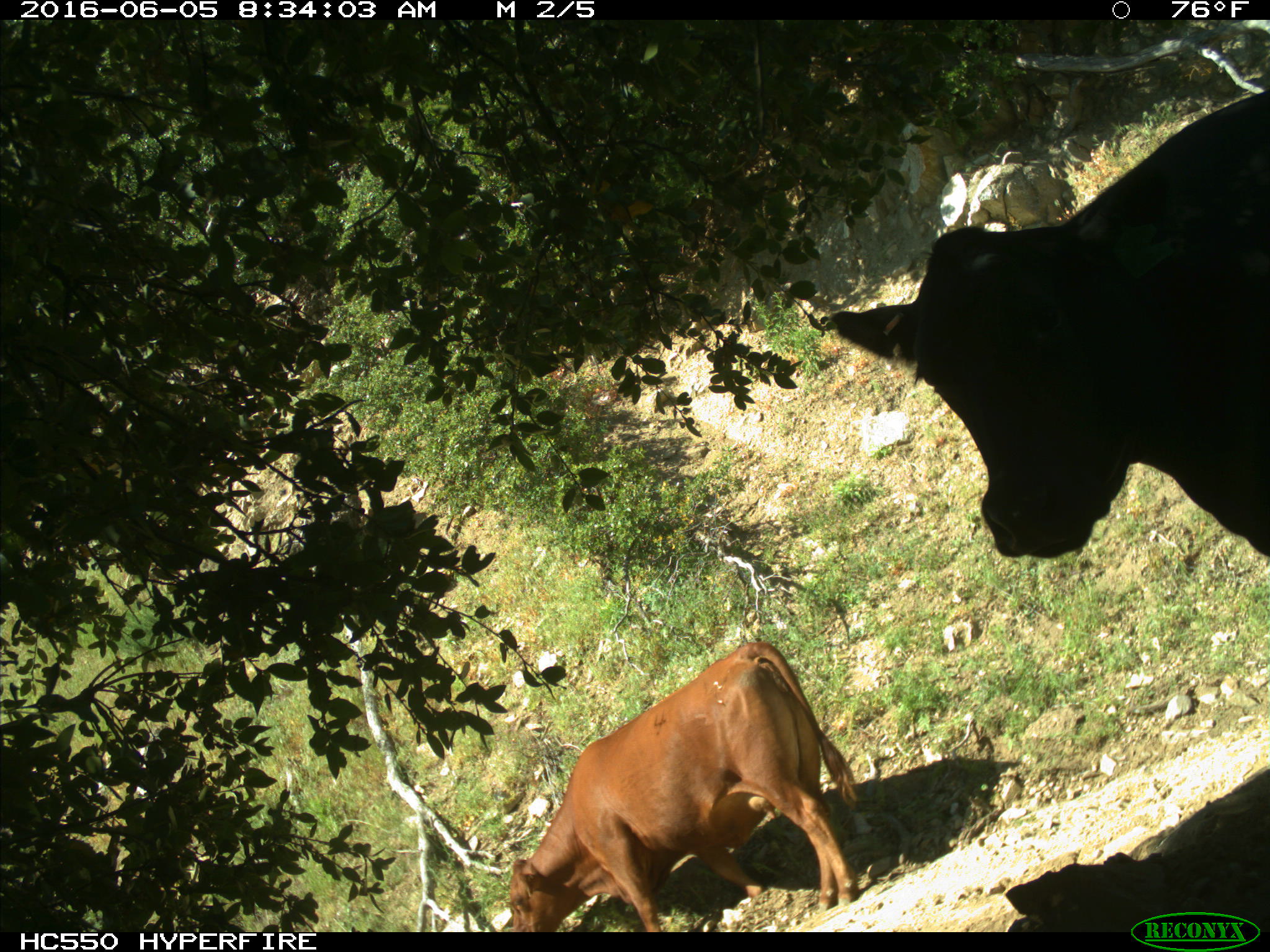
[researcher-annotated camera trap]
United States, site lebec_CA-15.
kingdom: Animalia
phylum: Chordata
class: Mammalia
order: Artiodactyla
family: Bovidae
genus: Bos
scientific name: Bos taurus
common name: domestic cow